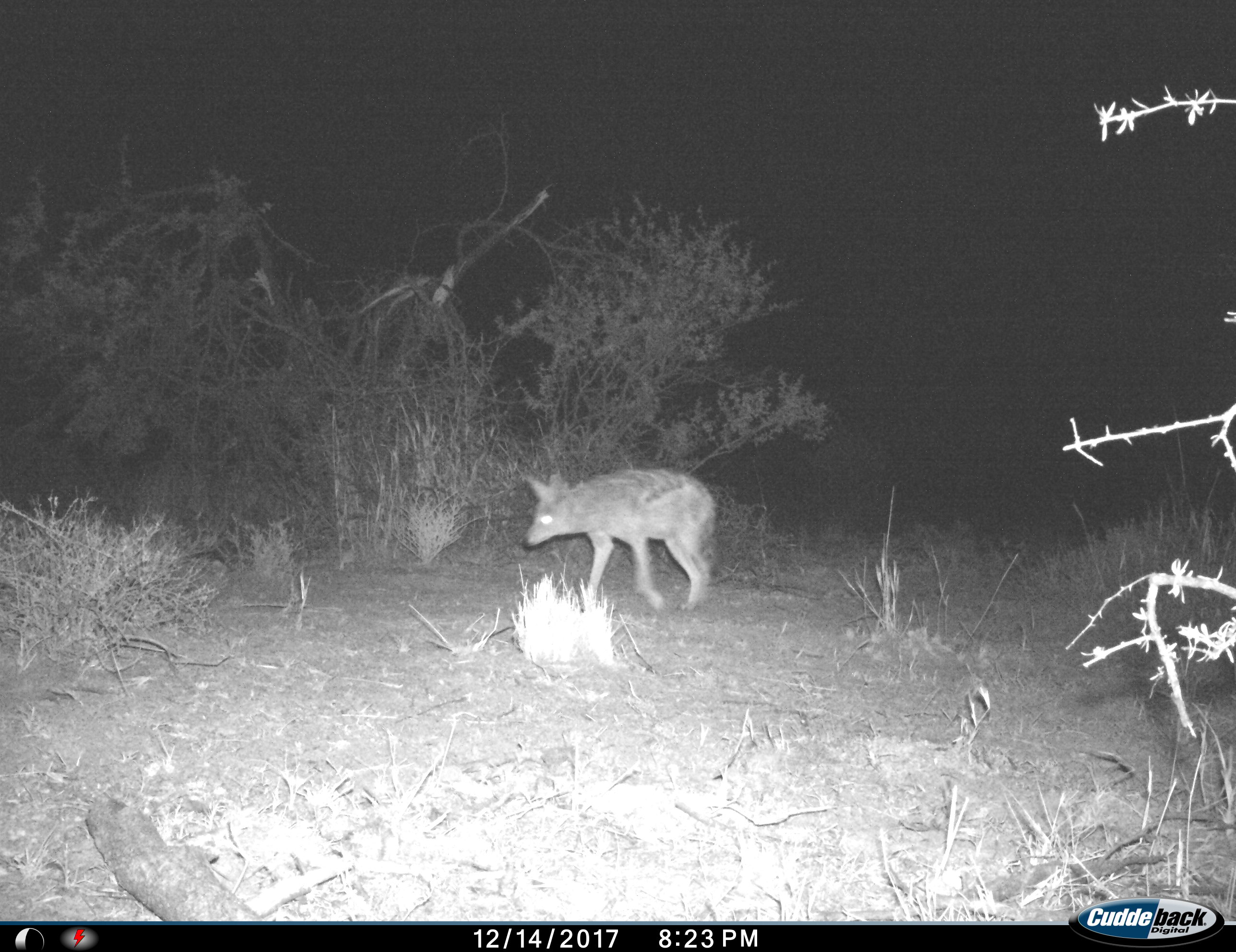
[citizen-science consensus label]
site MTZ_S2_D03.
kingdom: Animalia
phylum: Chordata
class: Mammalia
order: Carnivora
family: Canidae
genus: Lupulella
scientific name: Lupulella mesomelas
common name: black-backed jackal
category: jackalblackbacked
Jackalblackbacked (black-backed jackal) (Lupulella mesomelas), count 1. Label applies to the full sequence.